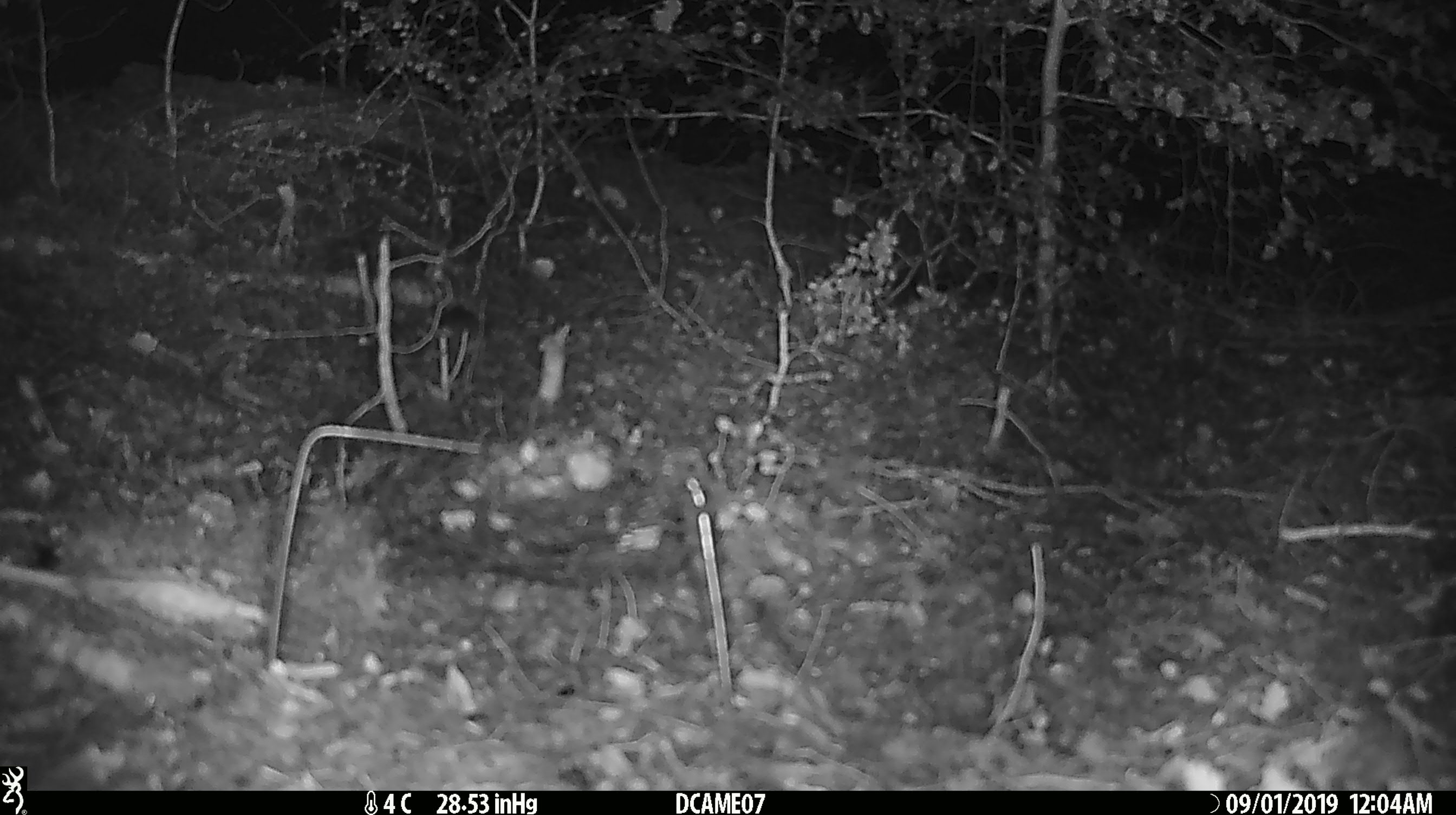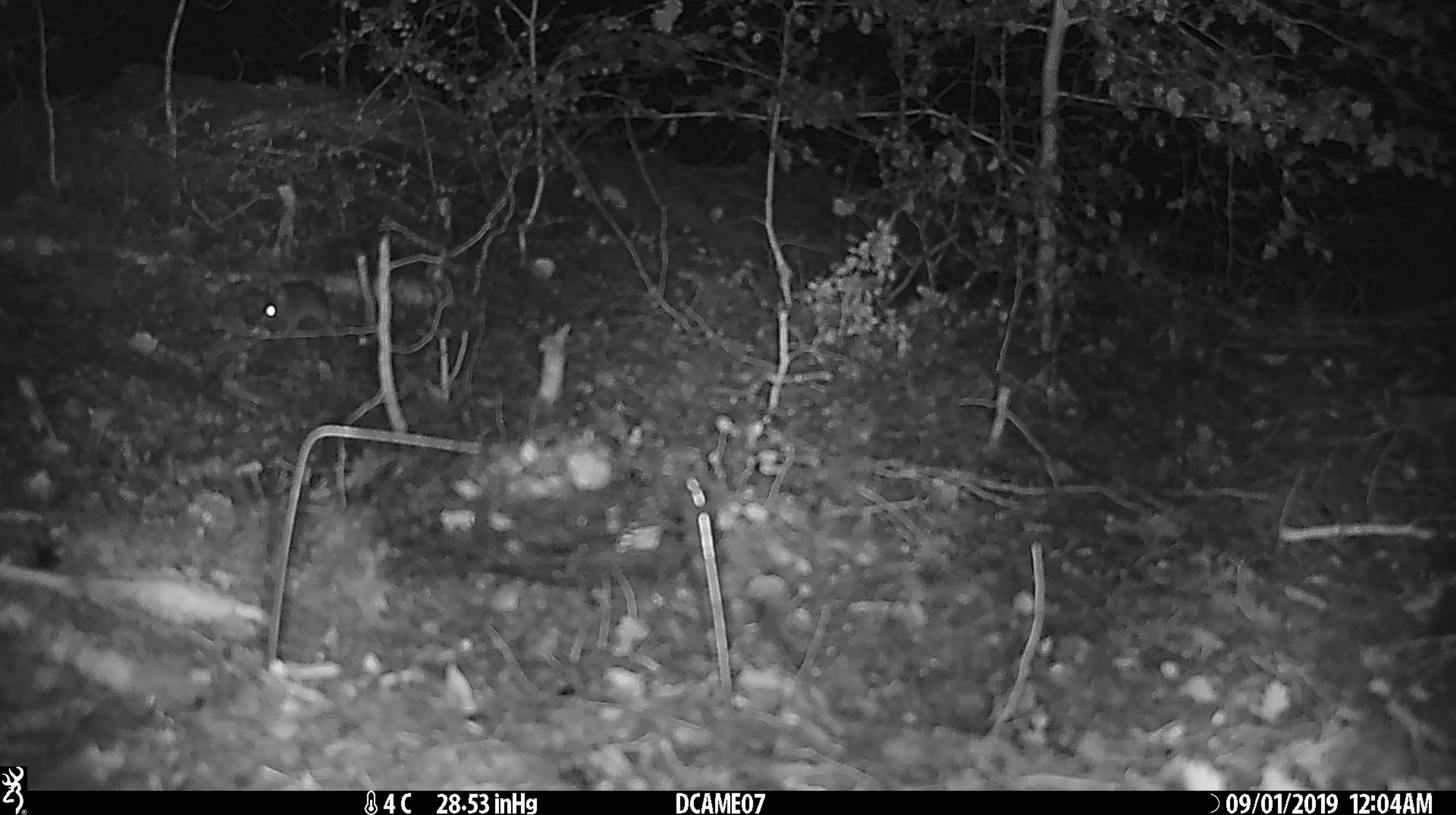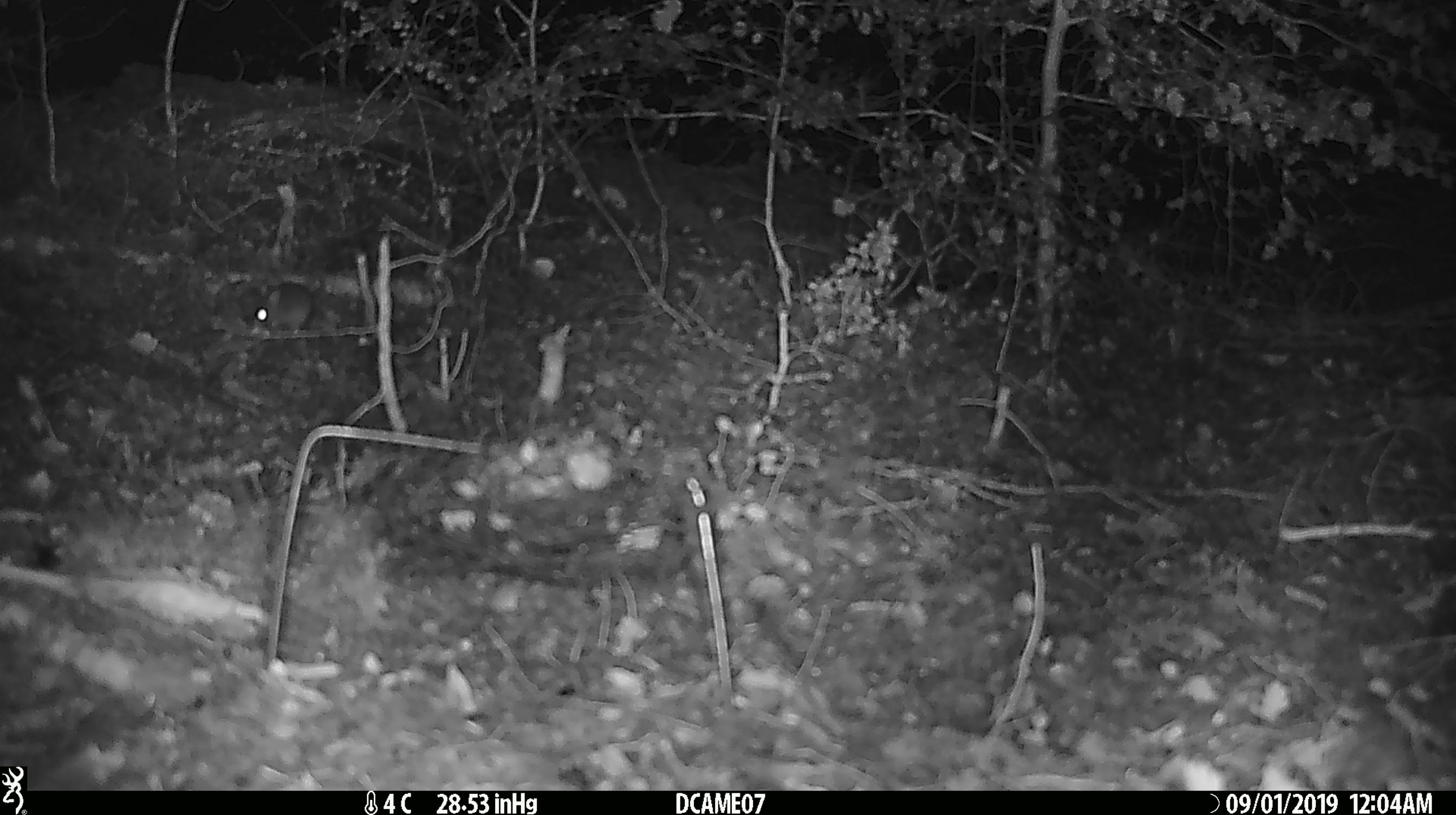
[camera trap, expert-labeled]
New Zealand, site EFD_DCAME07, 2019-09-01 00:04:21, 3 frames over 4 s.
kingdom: Animalia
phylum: Chordata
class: Mammalia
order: Rodentia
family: Muridae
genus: Mus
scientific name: Mus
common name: mouse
Mouse (Mus).